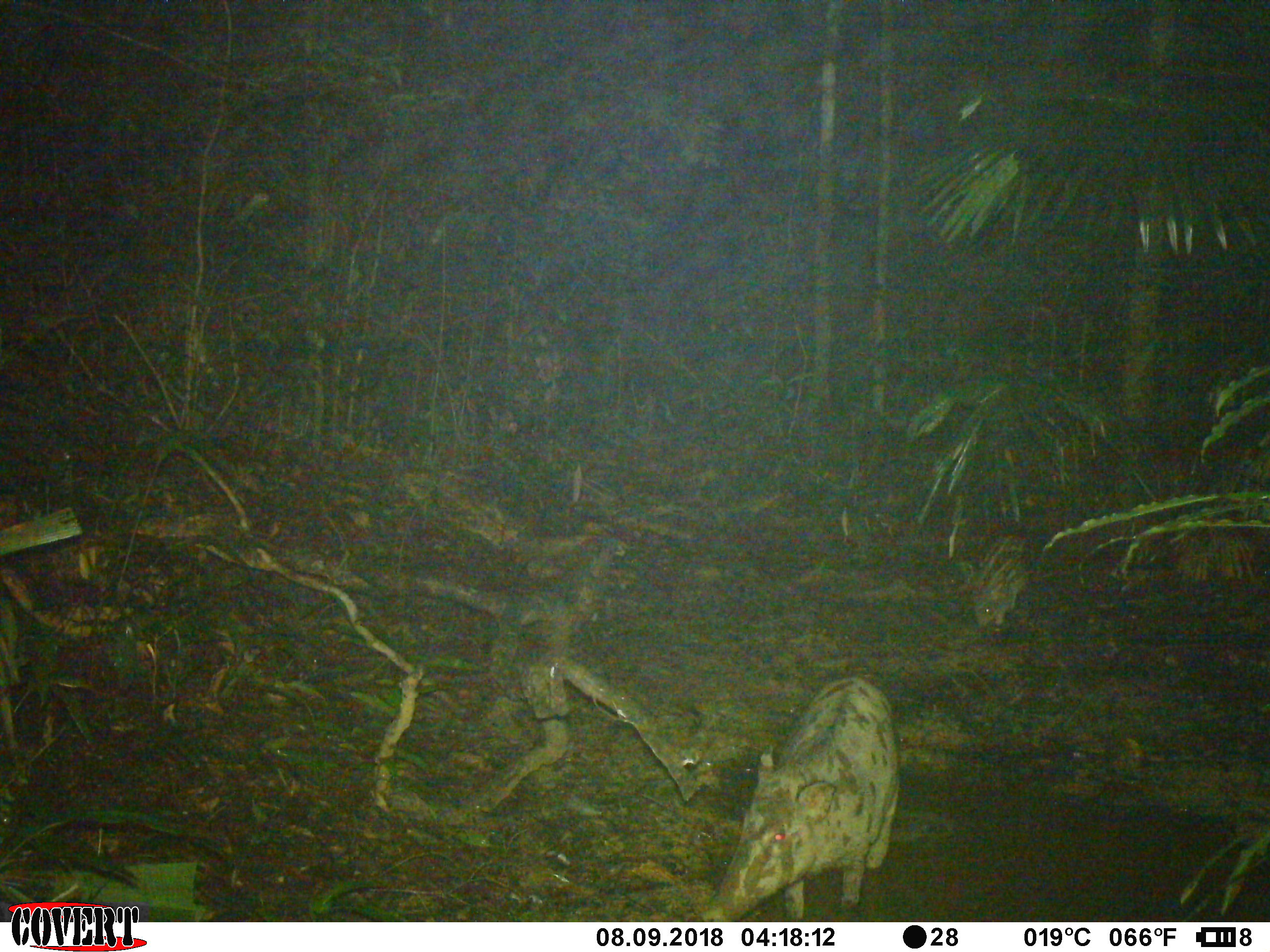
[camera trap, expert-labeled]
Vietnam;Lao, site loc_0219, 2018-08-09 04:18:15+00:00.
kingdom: Animalia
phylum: Chordata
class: Mammalia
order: Artiodactyla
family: Suidae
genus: Sus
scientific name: Sus scrofa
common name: eurasian wild pig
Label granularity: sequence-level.